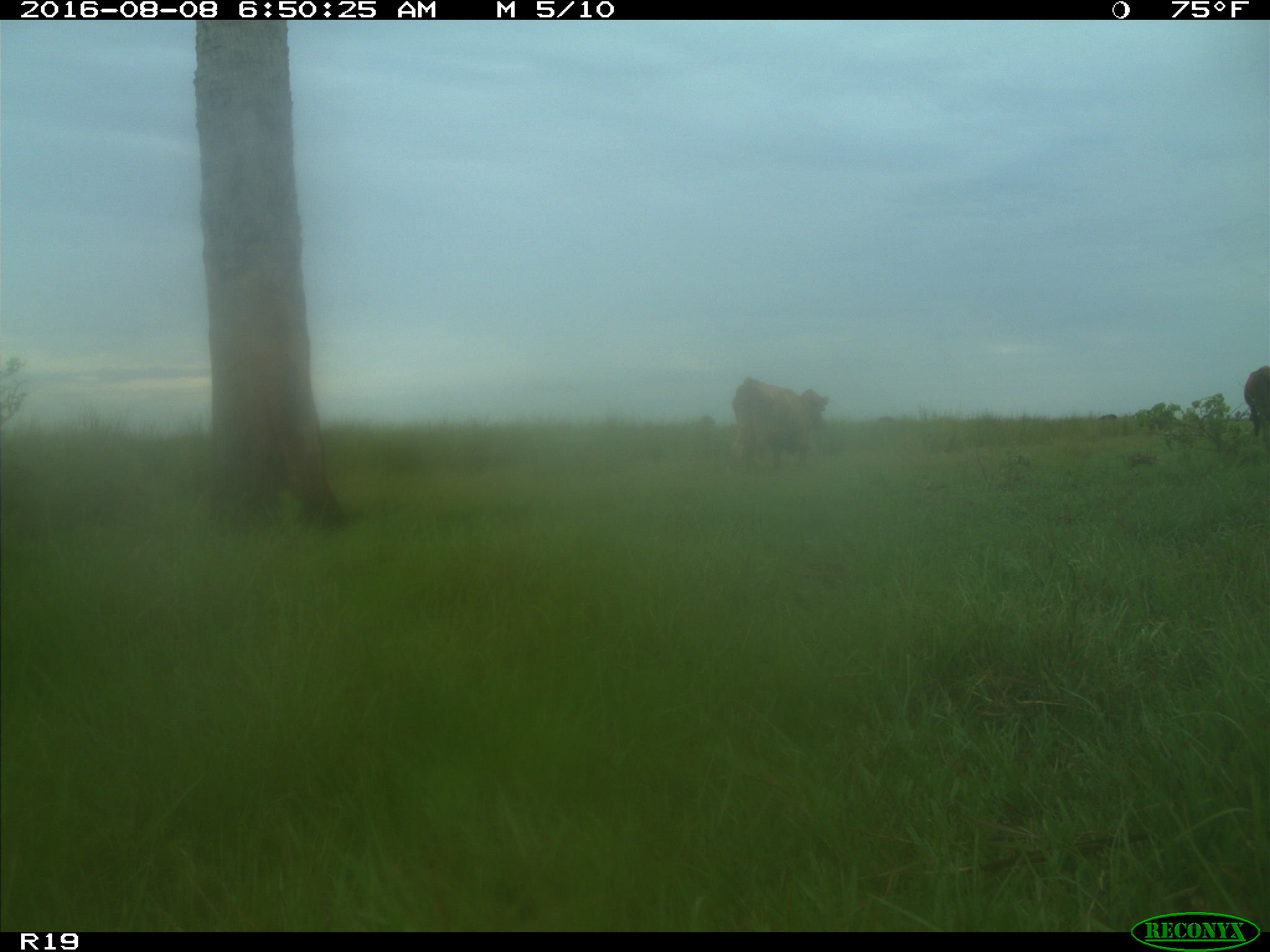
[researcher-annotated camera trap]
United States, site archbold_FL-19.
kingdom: Animalia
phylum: Chordata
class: Mammalia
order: Artiodactyla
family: Bovidae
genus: Bos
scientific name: Bos taurus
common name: domestic cow